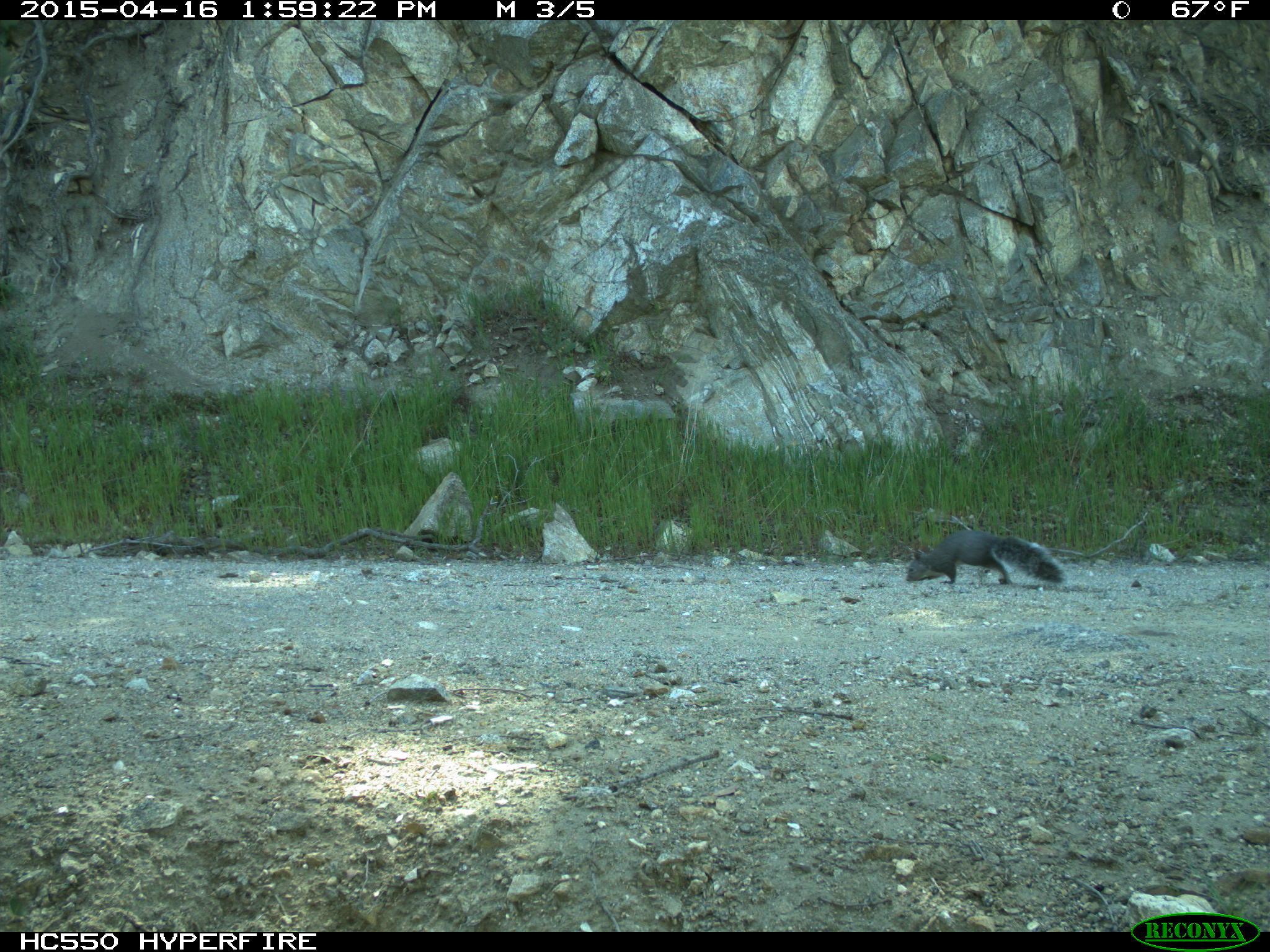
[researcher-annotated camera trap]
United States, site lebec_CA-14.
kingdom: Animalia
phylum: Chordata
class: Mammalia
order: Rodentia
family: Sciuridae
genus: Sciurus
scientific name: Sciurus carolinensis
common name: eastern gray squirrel